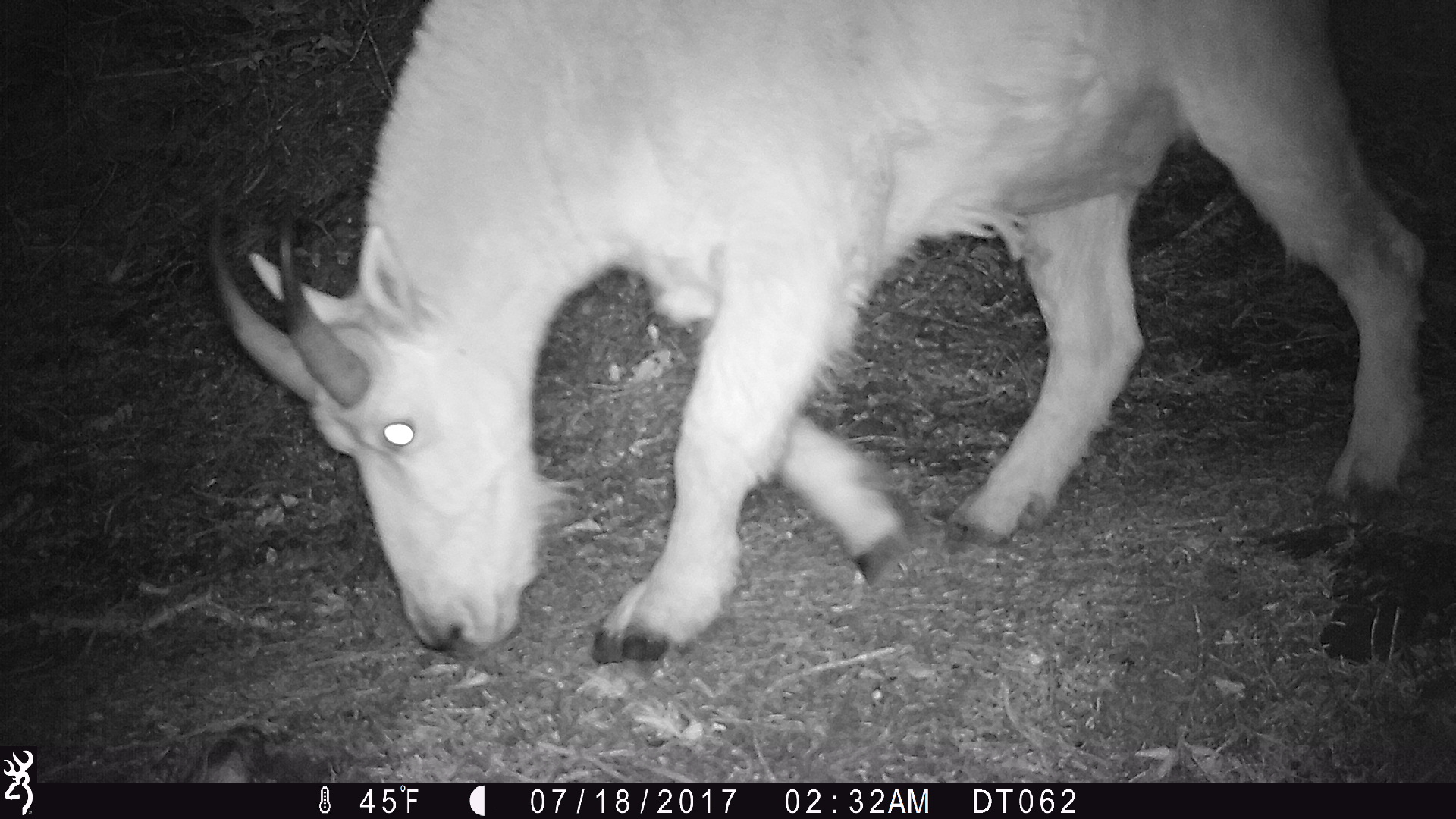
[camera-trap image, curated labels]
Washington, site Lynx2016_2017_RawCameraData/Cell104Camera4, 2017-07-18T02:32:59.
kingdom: Animalia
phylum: Chordata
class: Mammalia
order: Artiodactyla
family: Bovidae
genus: Oreamnos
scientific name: Oreamnos americanus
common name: mountain goat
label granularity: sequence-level